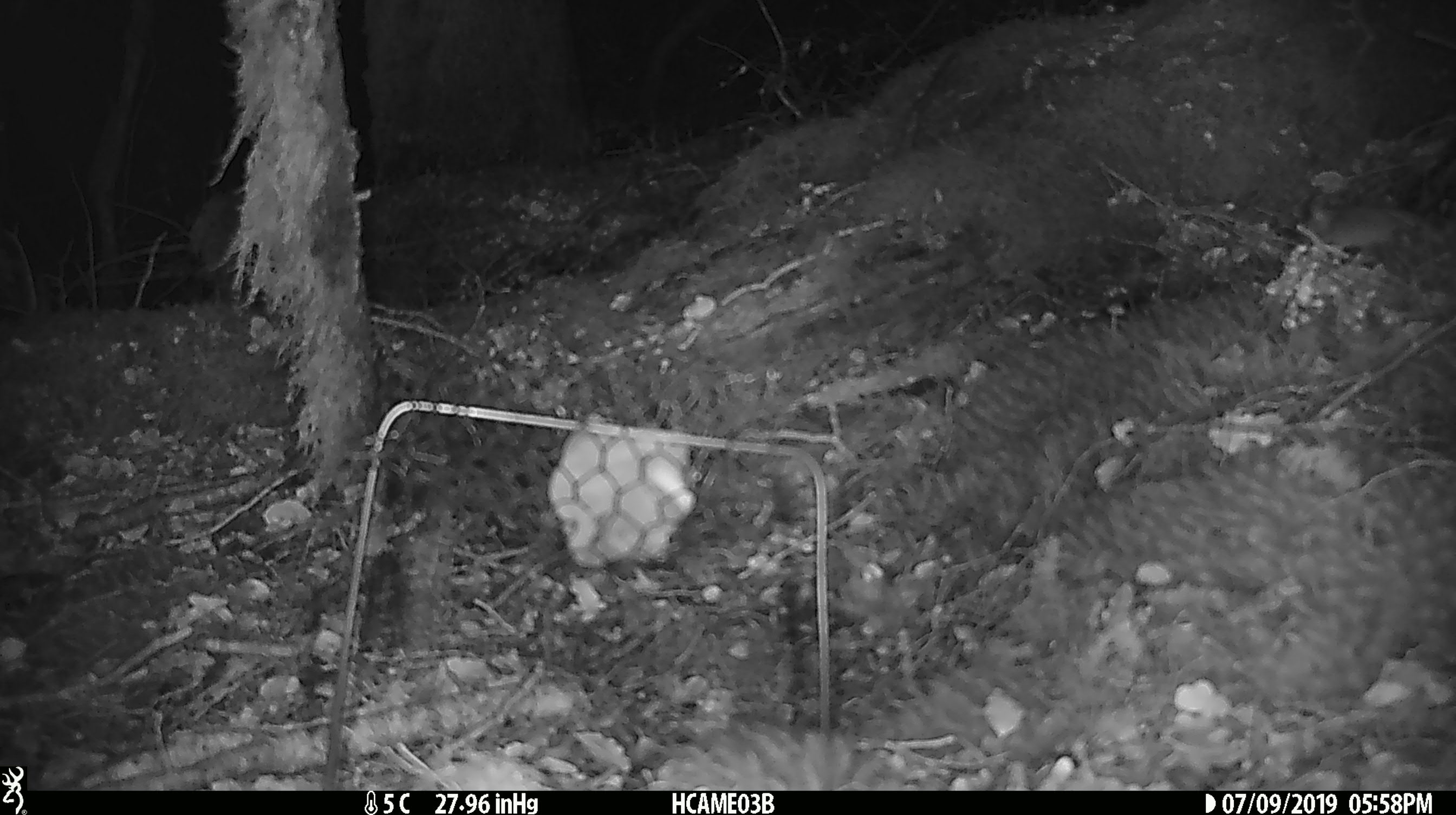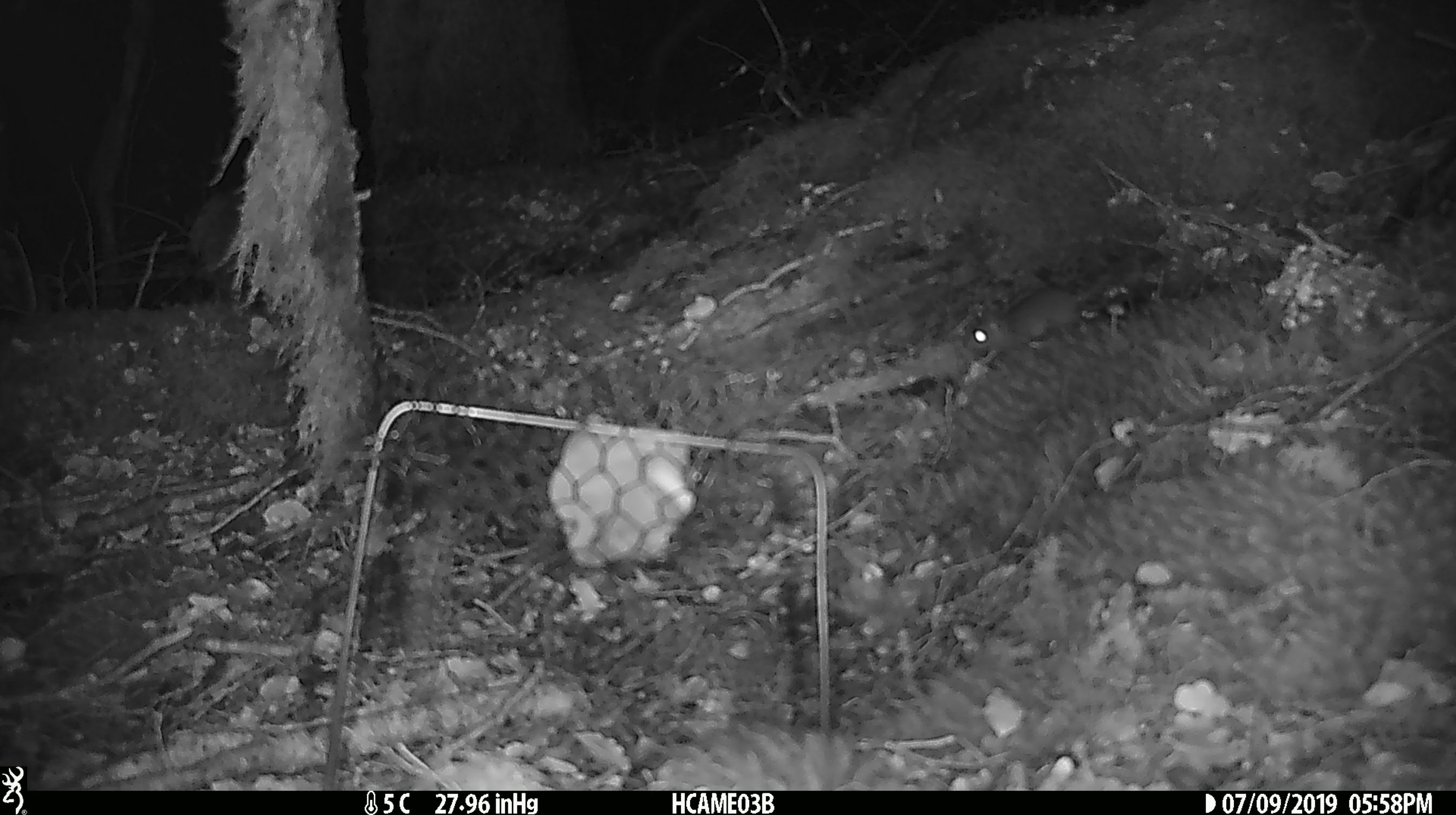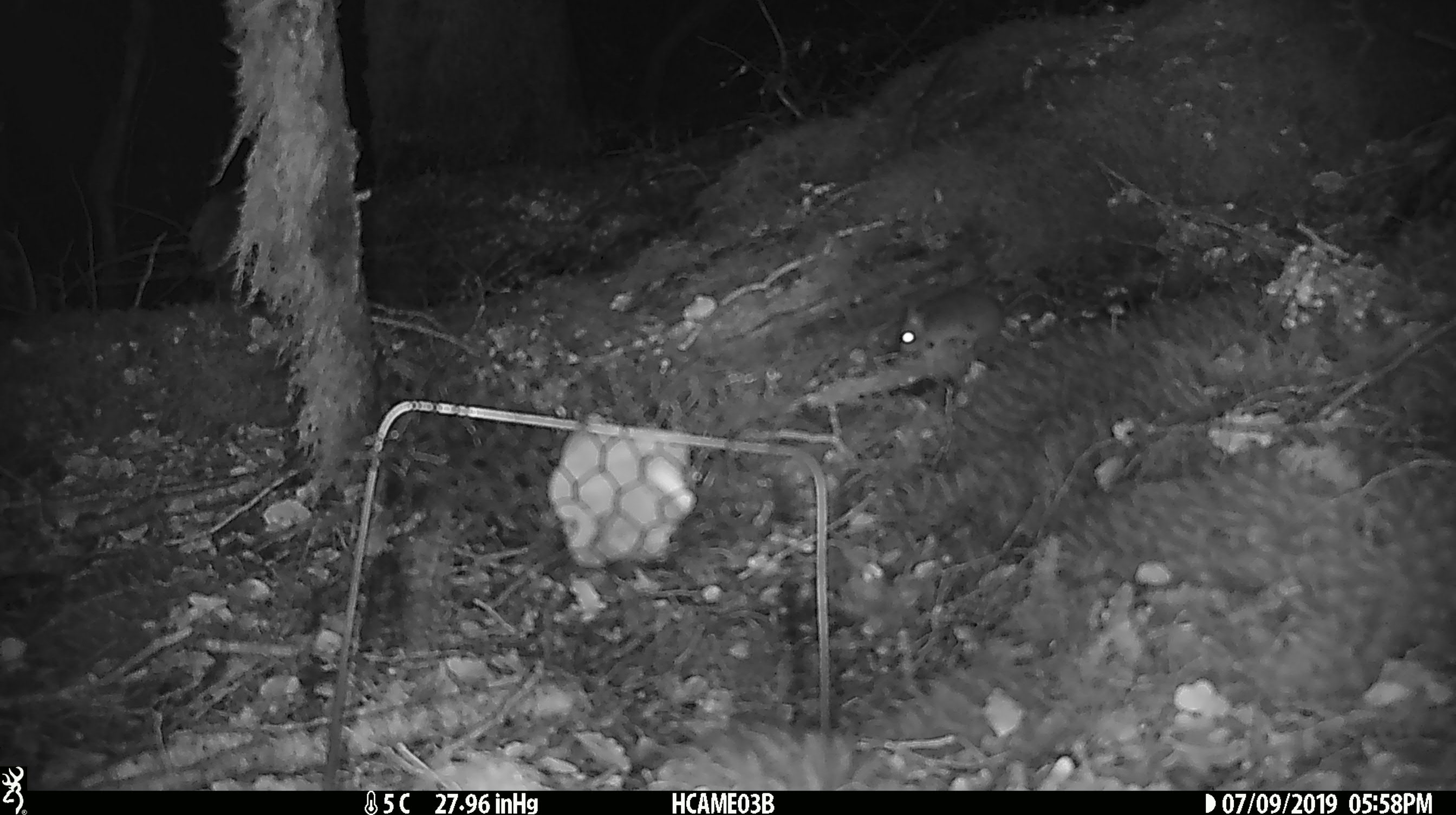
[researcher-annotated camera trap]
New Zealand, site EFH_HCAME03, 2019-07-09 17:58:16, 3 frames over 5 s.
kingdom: Animalia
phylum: Chordata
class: Mammalia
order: Rodentia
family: Muridae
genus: Mus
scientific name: Mus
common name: mouse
Mouse (Mus).